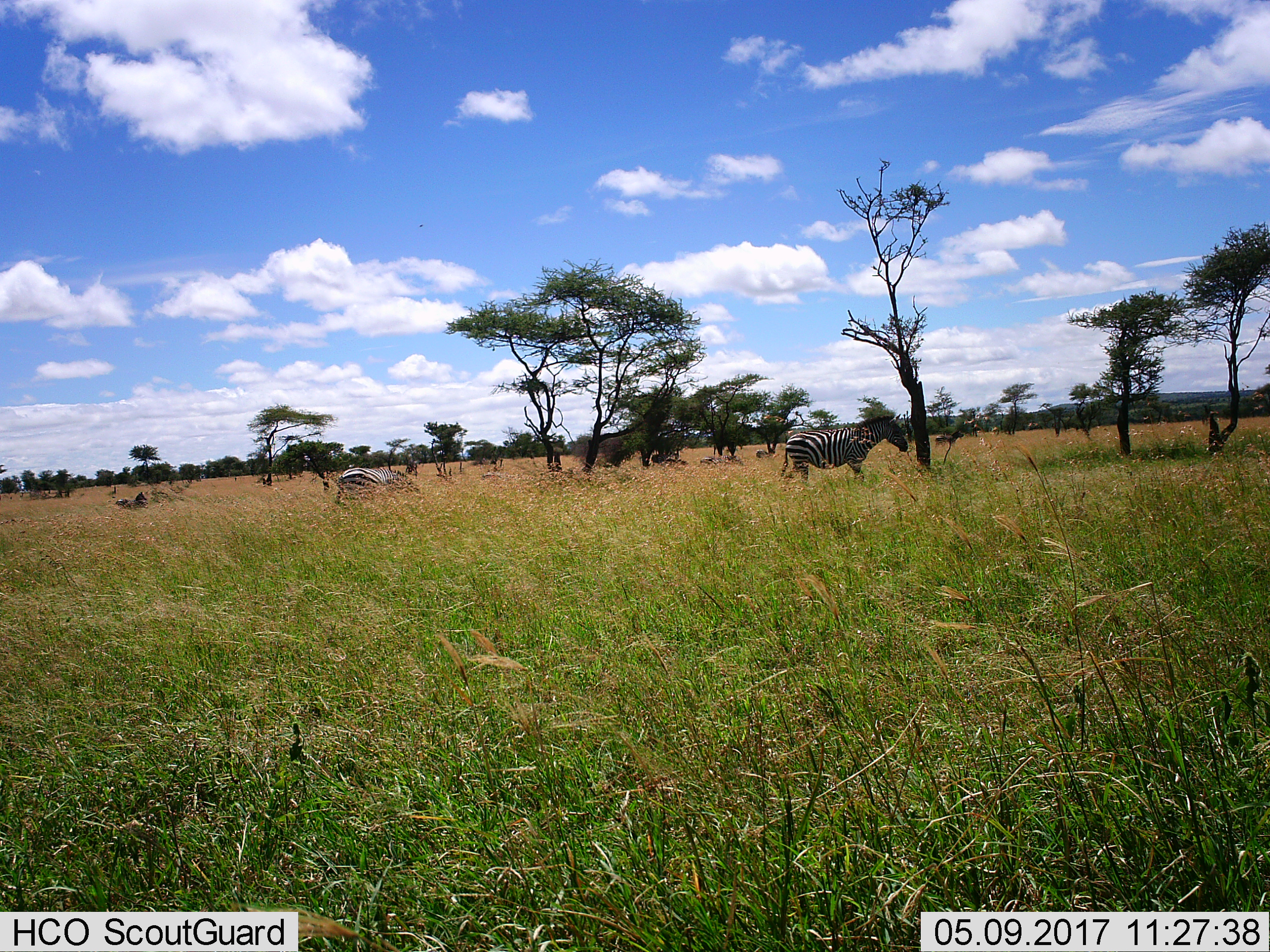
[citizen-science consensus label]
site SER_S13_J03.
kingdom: Animalia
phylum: Chordata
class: Mammalia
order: Perissodactyla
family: Equidae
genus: Equus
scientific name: Equus quagga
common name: plains zebra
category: zebraplains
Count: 2.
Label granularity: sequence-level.